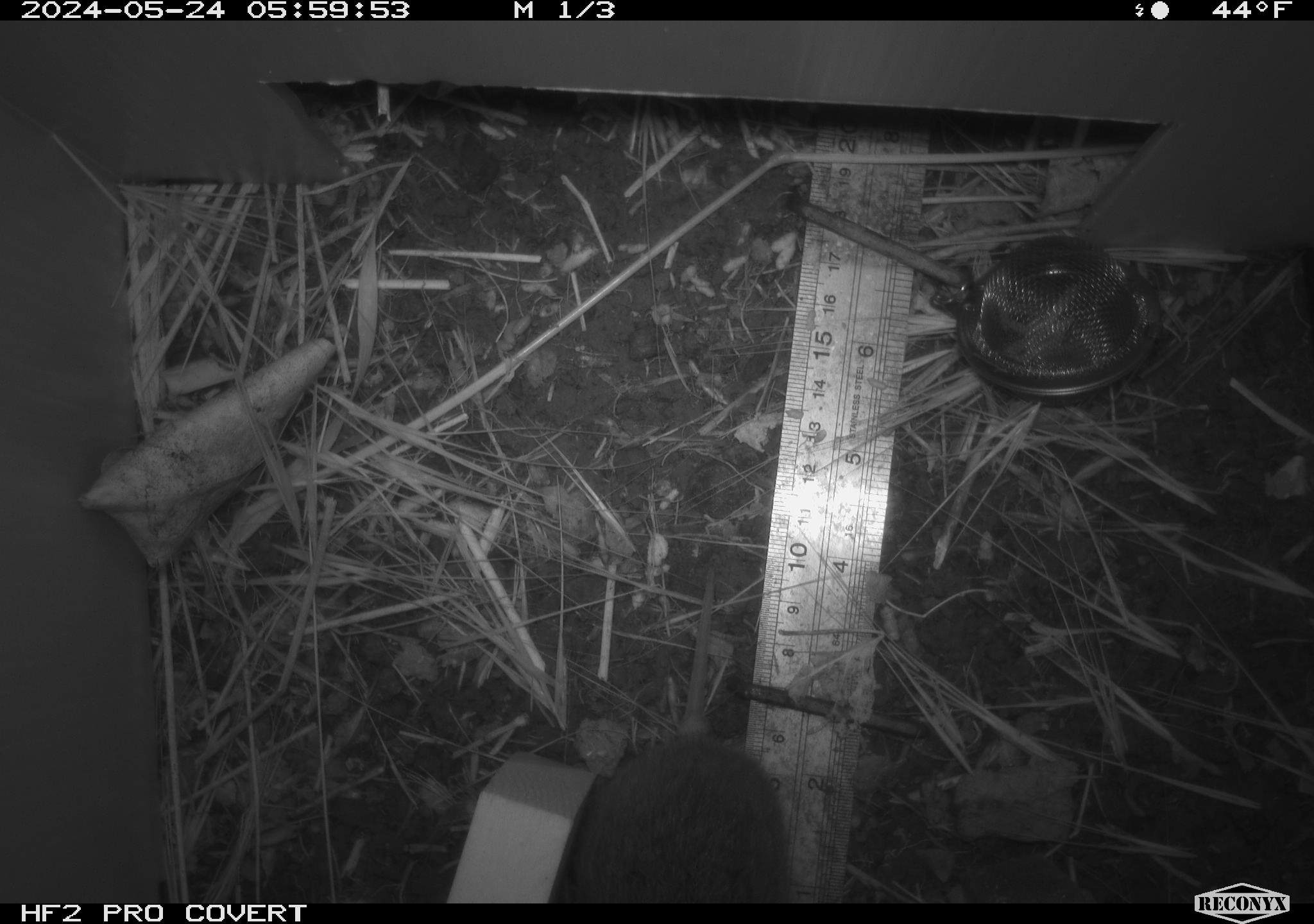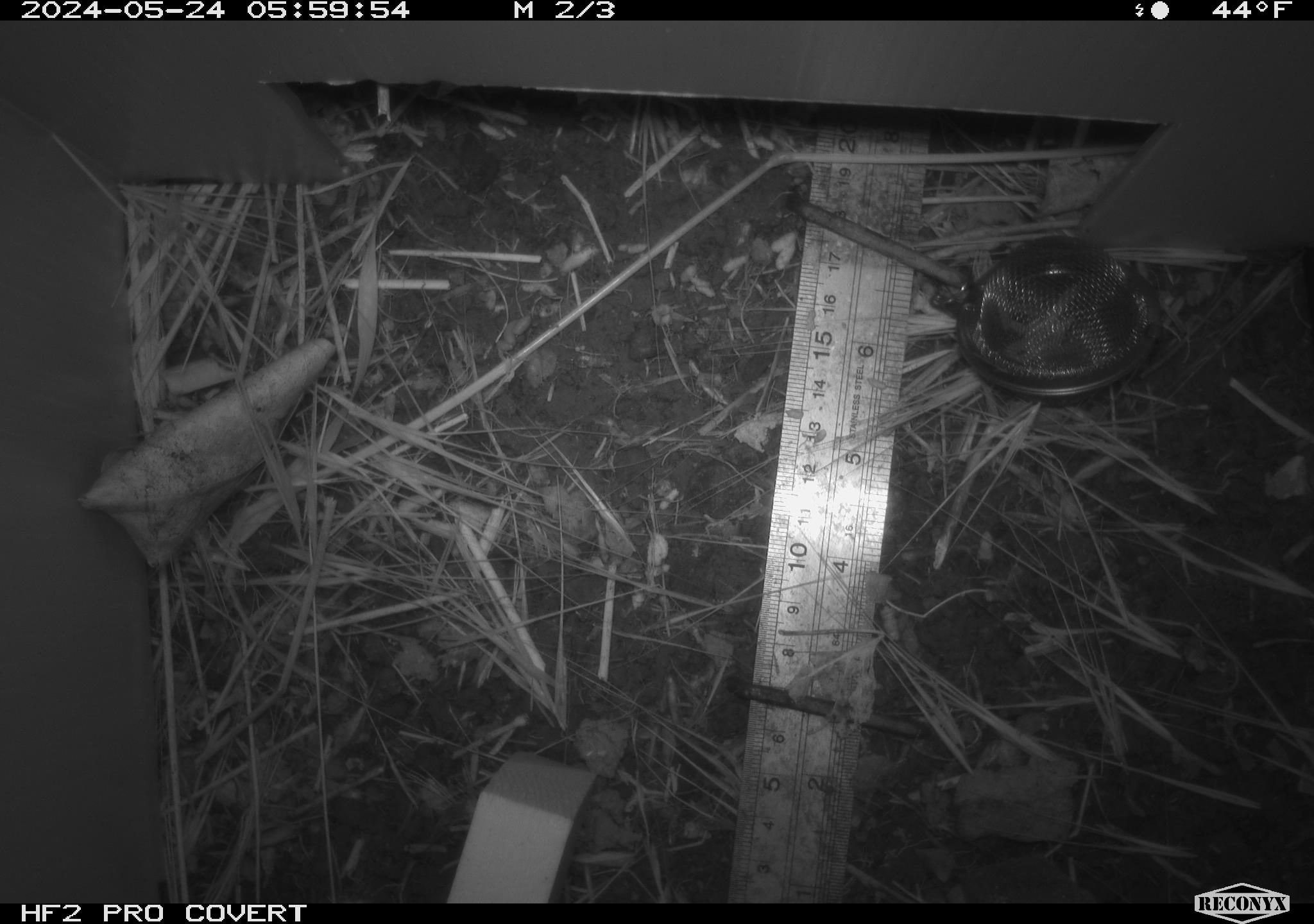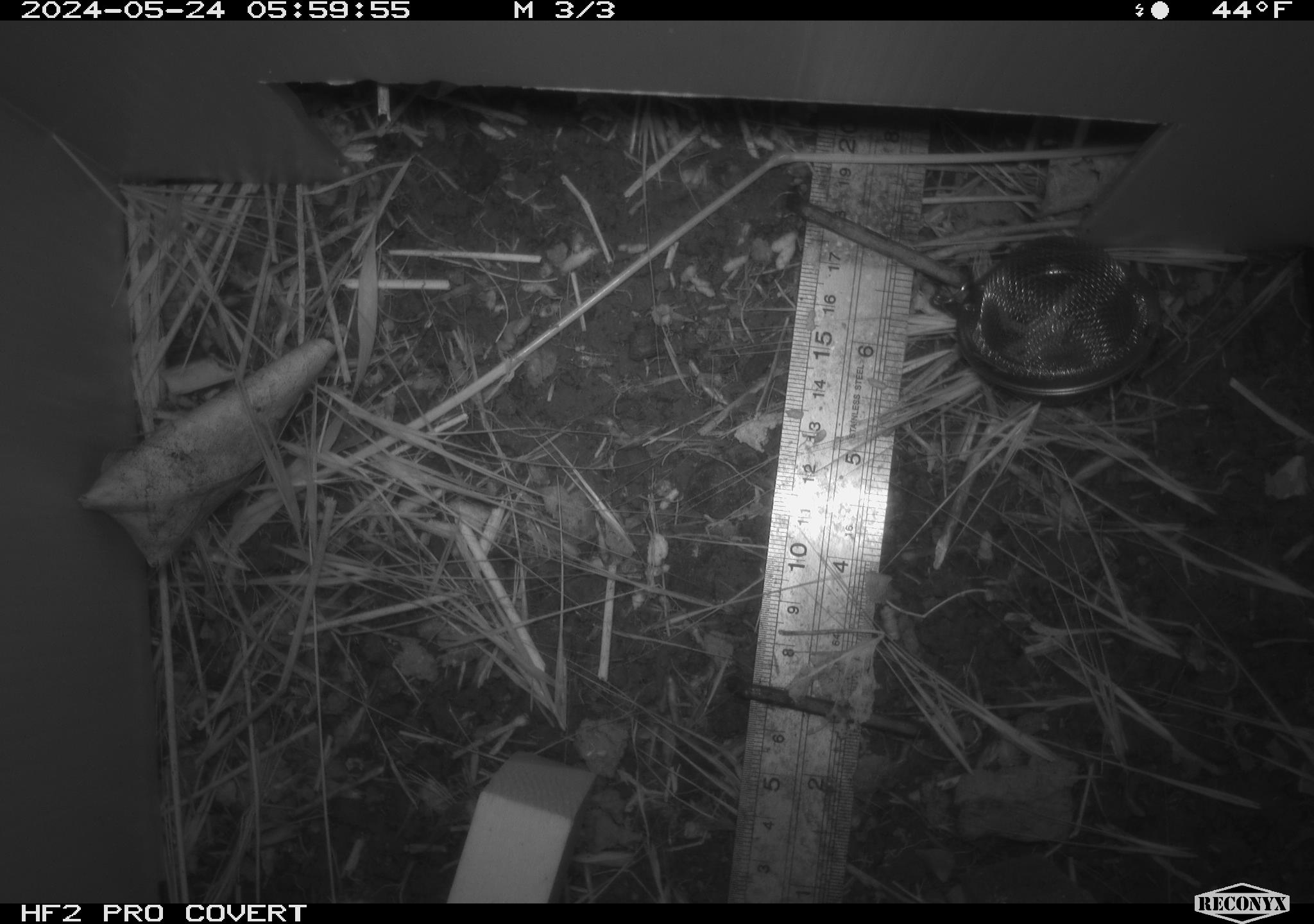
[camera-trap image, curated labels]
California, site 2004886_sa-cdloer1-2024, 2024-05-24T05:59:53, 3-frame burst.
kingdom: Animalia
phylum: Chordata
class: Mammalia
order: Rodentia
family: Cricetidae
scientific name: Arvicolinae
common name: voles, lemmings, and muskrats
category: arvicolinae subfamily